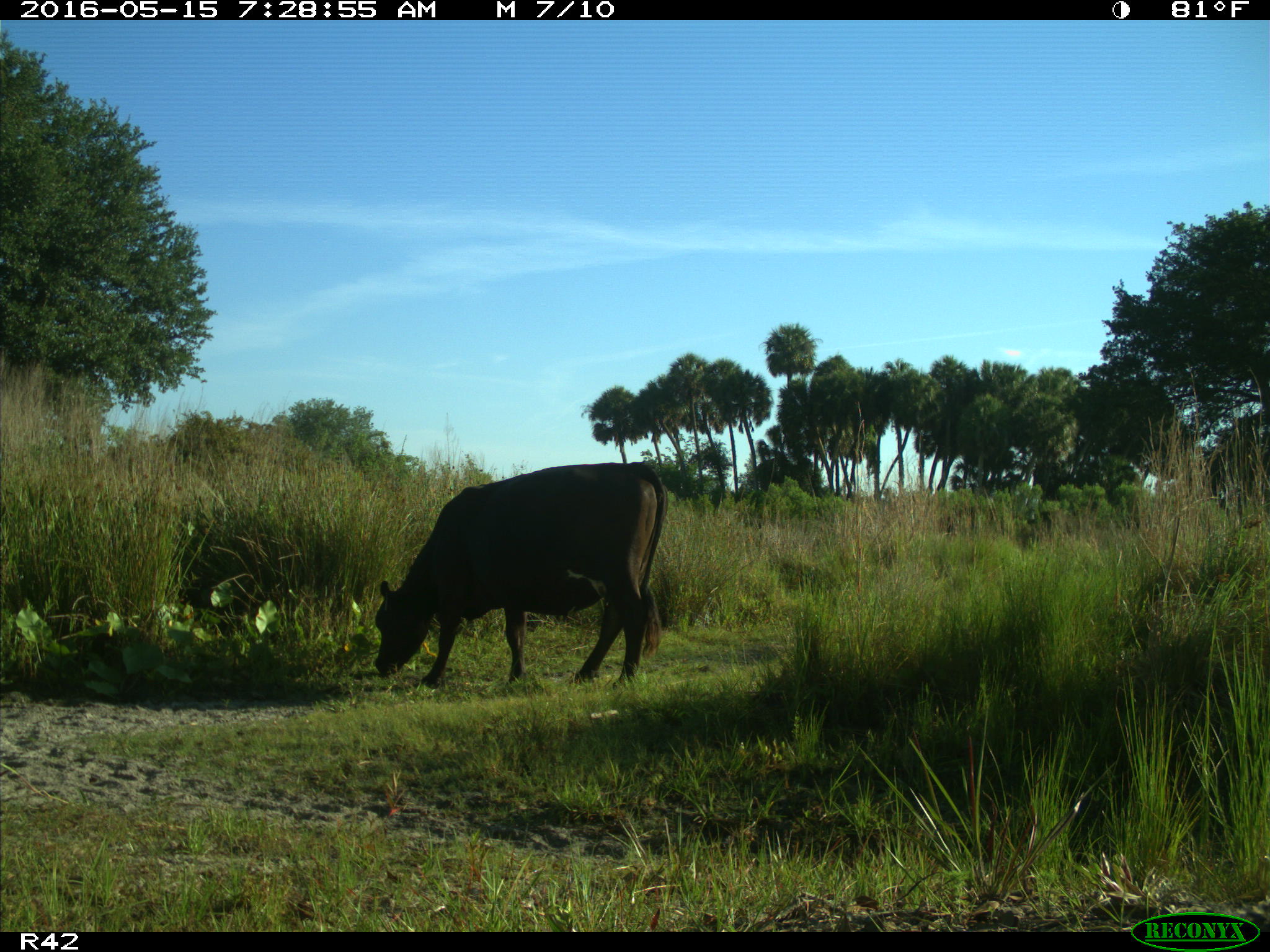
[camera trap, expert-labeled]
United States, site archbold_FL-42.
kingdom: Animalia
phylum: Chordata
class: Mammalia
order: Artiodactyla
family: Bovidae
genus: Bos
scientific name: Bos taurus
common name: domestic cow